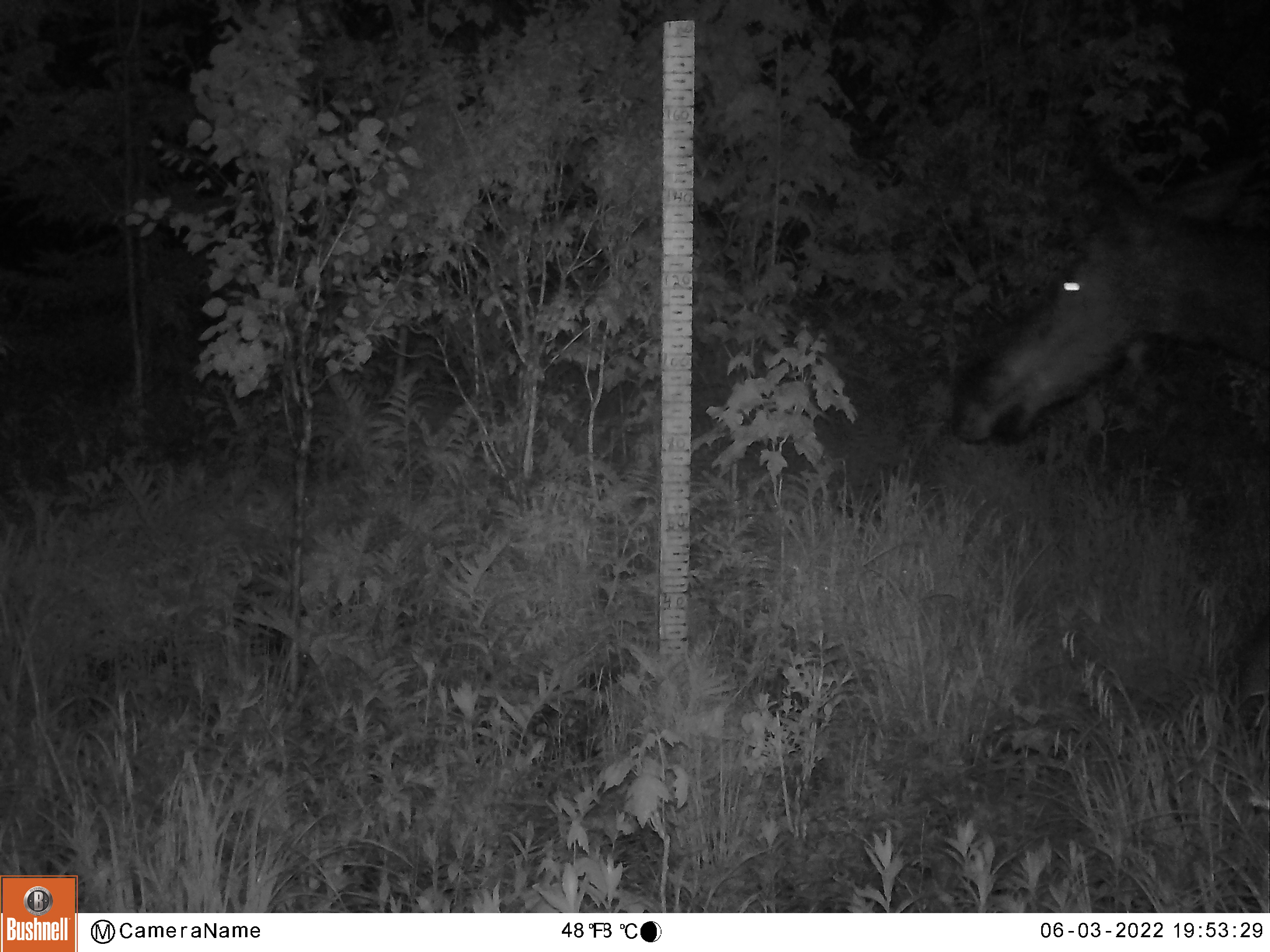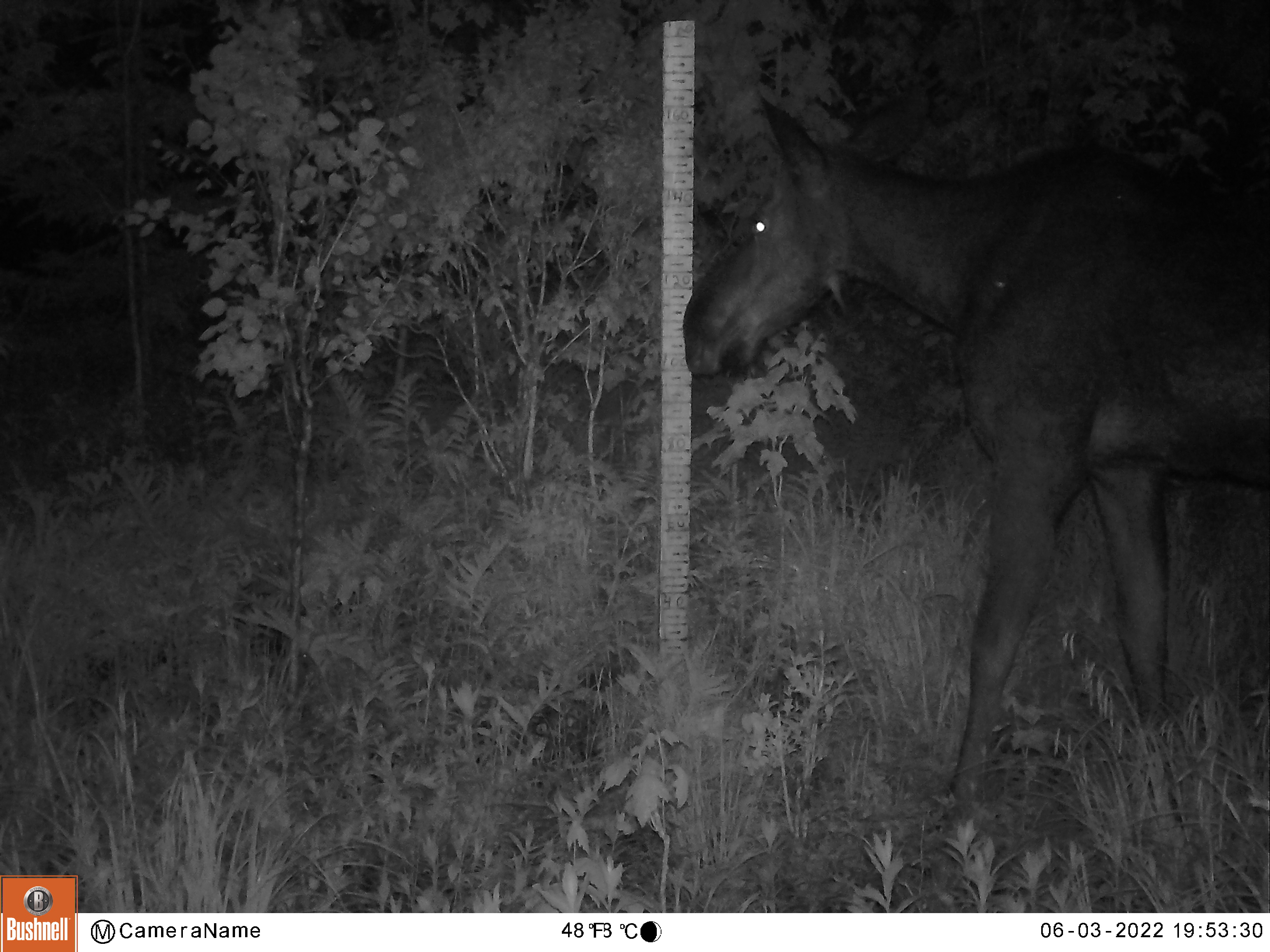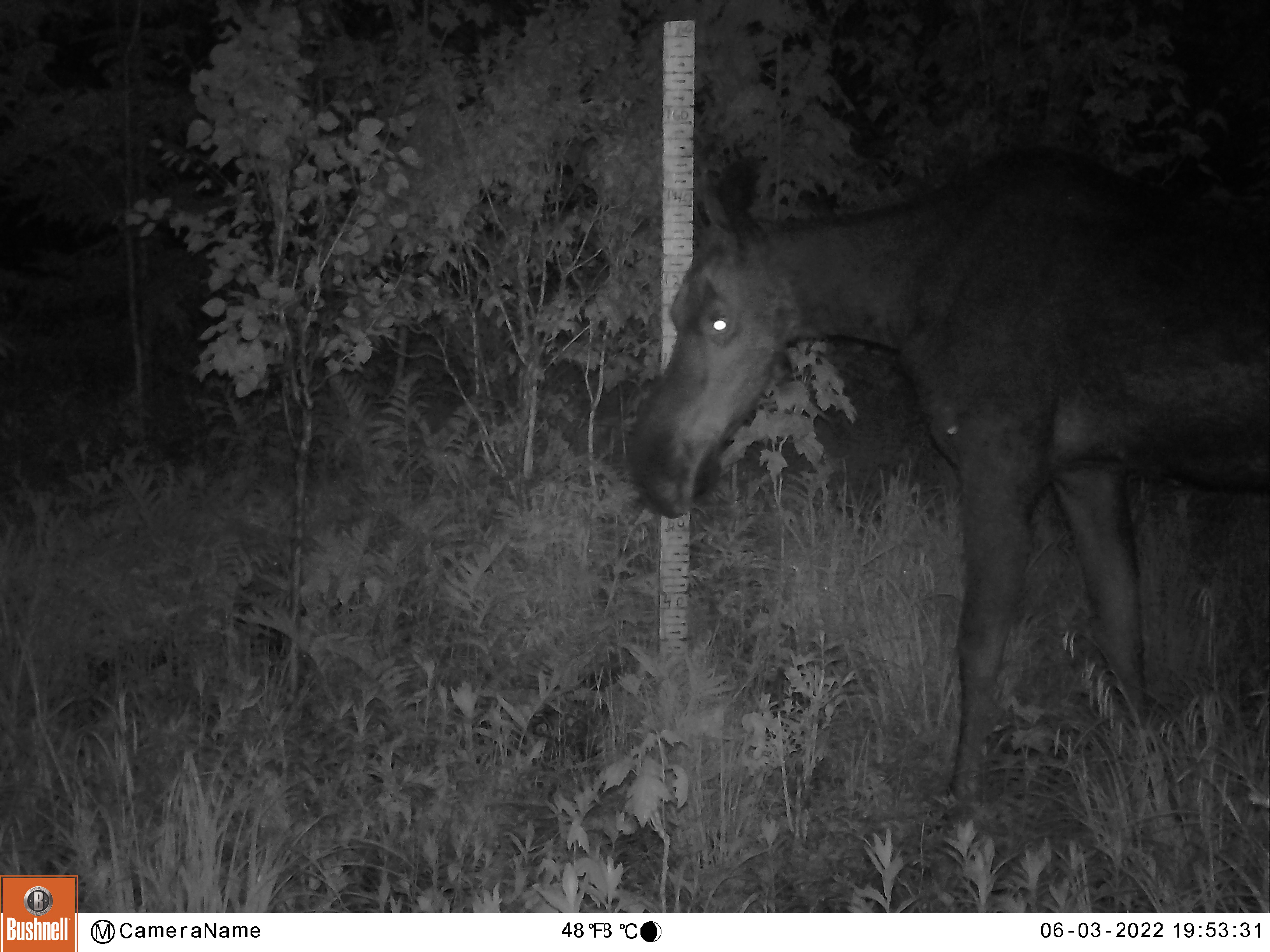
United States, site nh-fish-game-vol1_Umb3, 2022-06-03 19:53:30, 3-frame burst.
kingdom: Animalia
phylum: Chordata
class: Mammalia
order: Artiodactyla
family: Cervidae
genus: Alces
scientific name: Alces alces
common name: moose